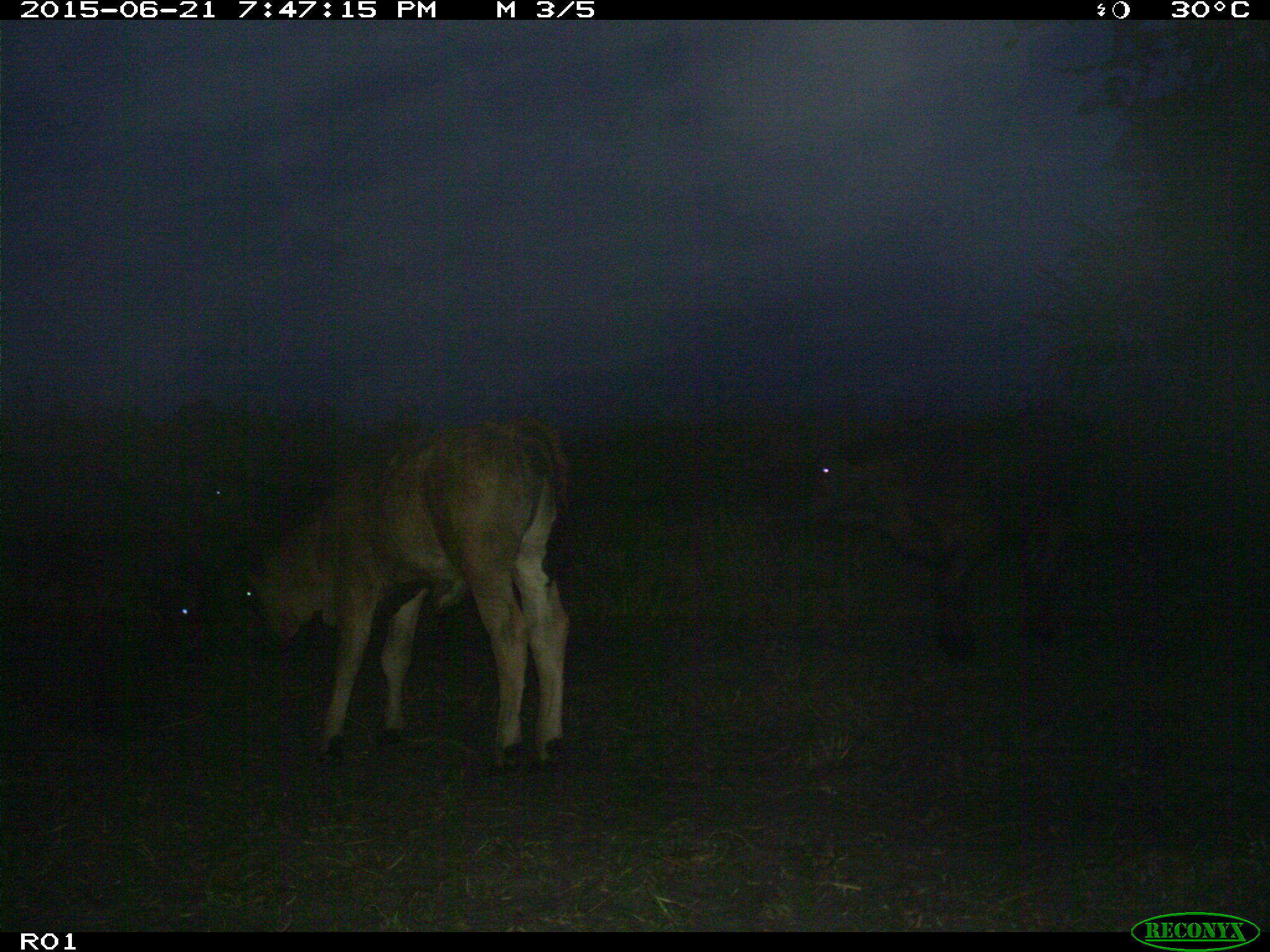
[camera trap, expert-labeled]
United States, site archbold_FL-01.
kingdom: Animalia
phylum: Chordata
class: Mammalia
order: Artiodactyla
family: Bovidae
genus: Bos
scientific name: Bos taurus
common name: domestic cow